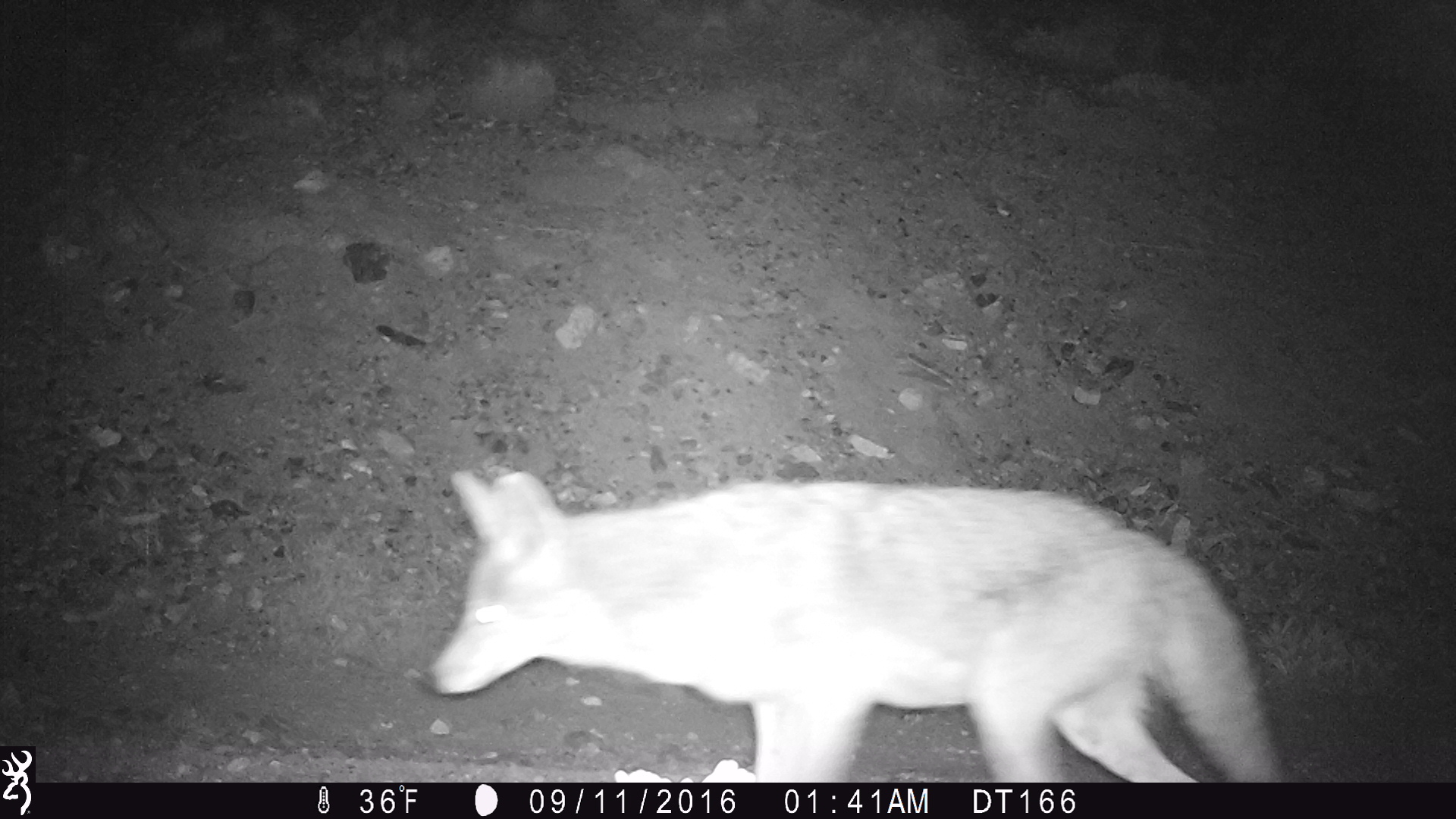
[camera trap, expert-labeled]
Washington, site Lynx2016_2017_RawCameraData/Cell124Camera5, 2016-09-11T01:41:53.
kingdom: Animalia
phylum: Chordata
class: Mammalia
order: Carnivora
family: Canidae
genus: Canis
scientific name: Canis latrans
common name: coyote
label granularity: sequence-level